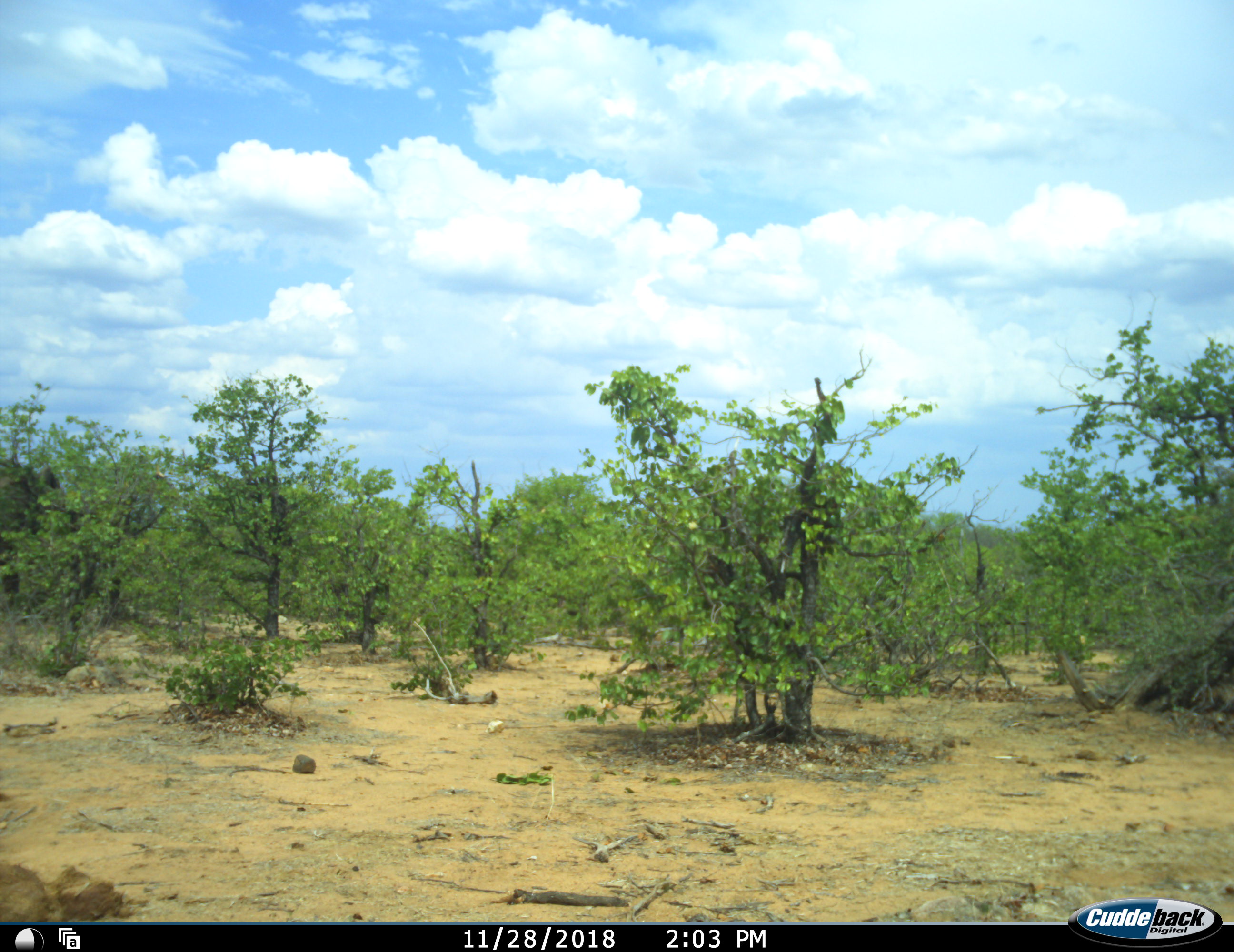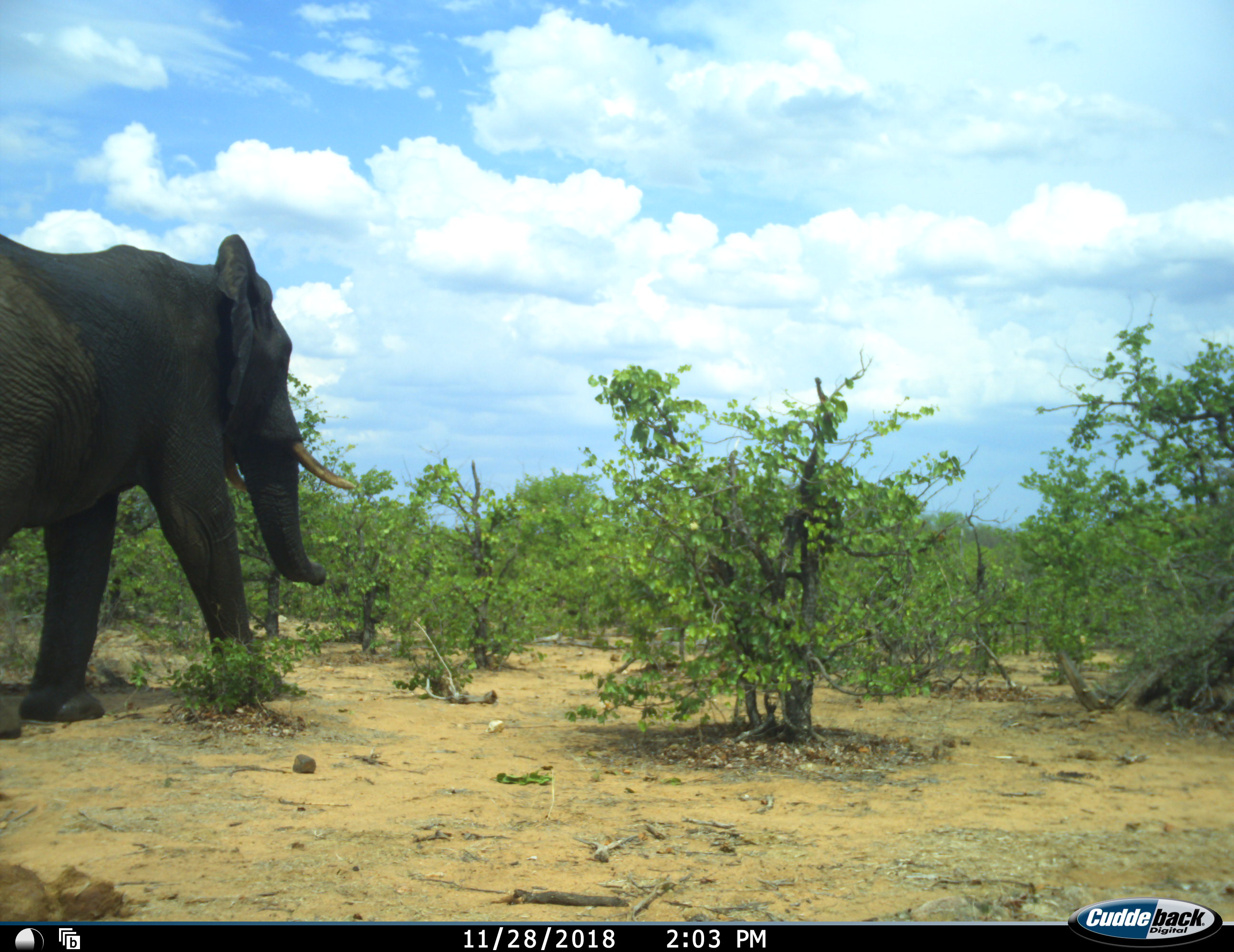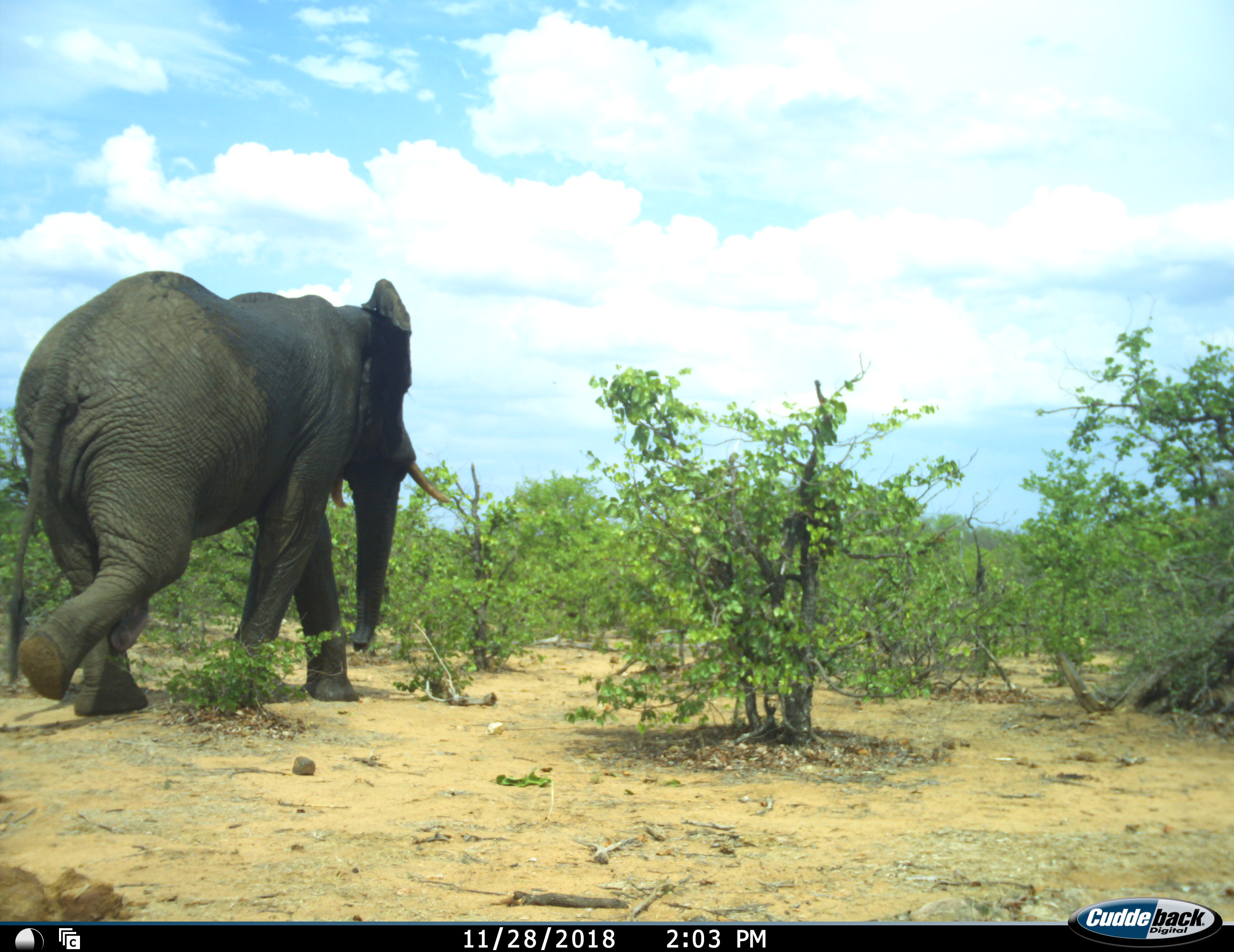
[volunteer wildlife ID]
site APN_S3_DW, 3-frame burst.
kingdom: Animalia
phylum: Chordata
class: Mammalia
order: Proboscidea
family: Elephantidae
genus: Loxodonta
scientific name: Loxodonta africana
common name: african bush elephant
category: elephant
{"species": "elephant (african bush elephant) (Loxodonta africana)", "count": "1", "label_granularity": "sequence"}